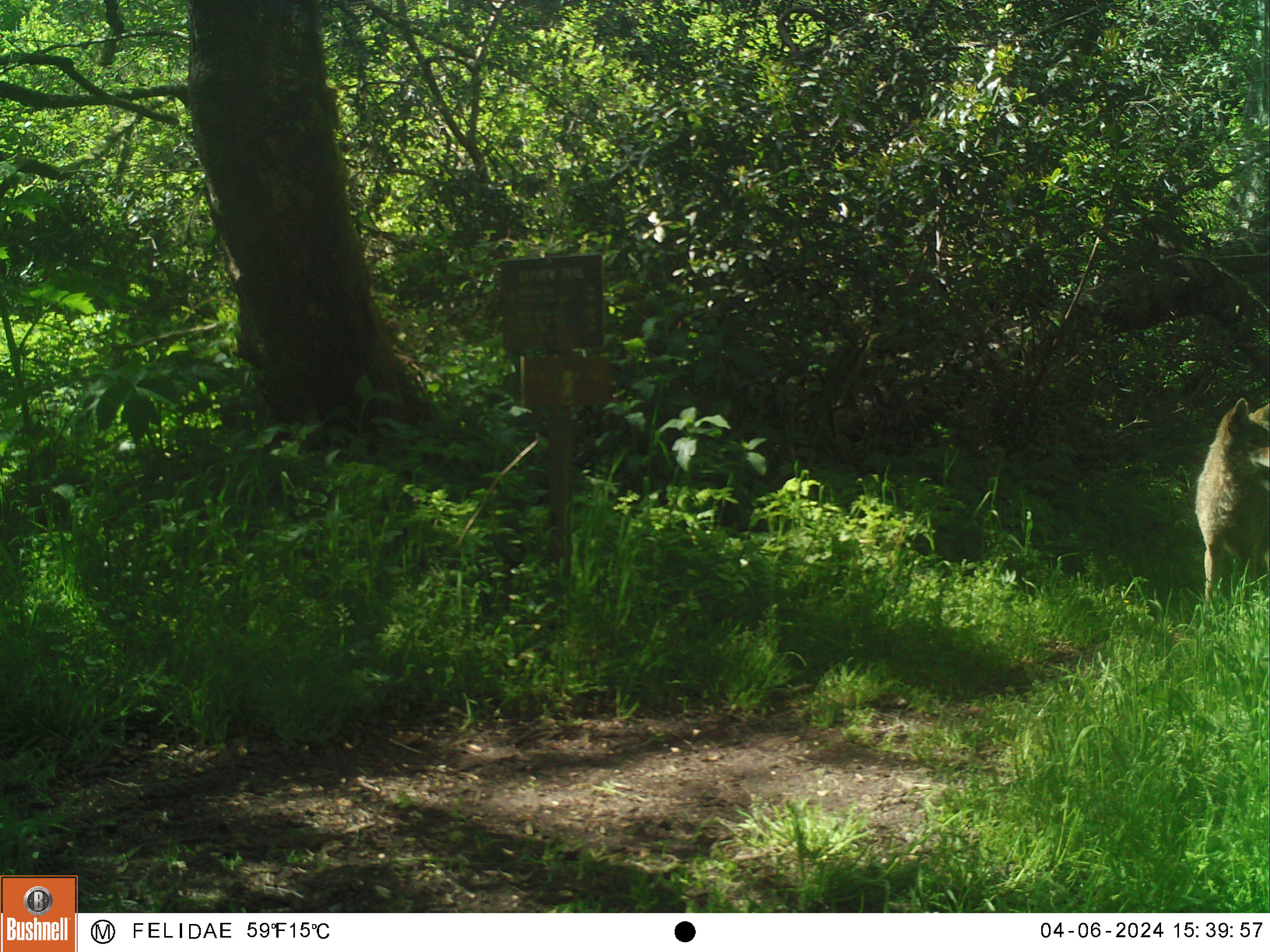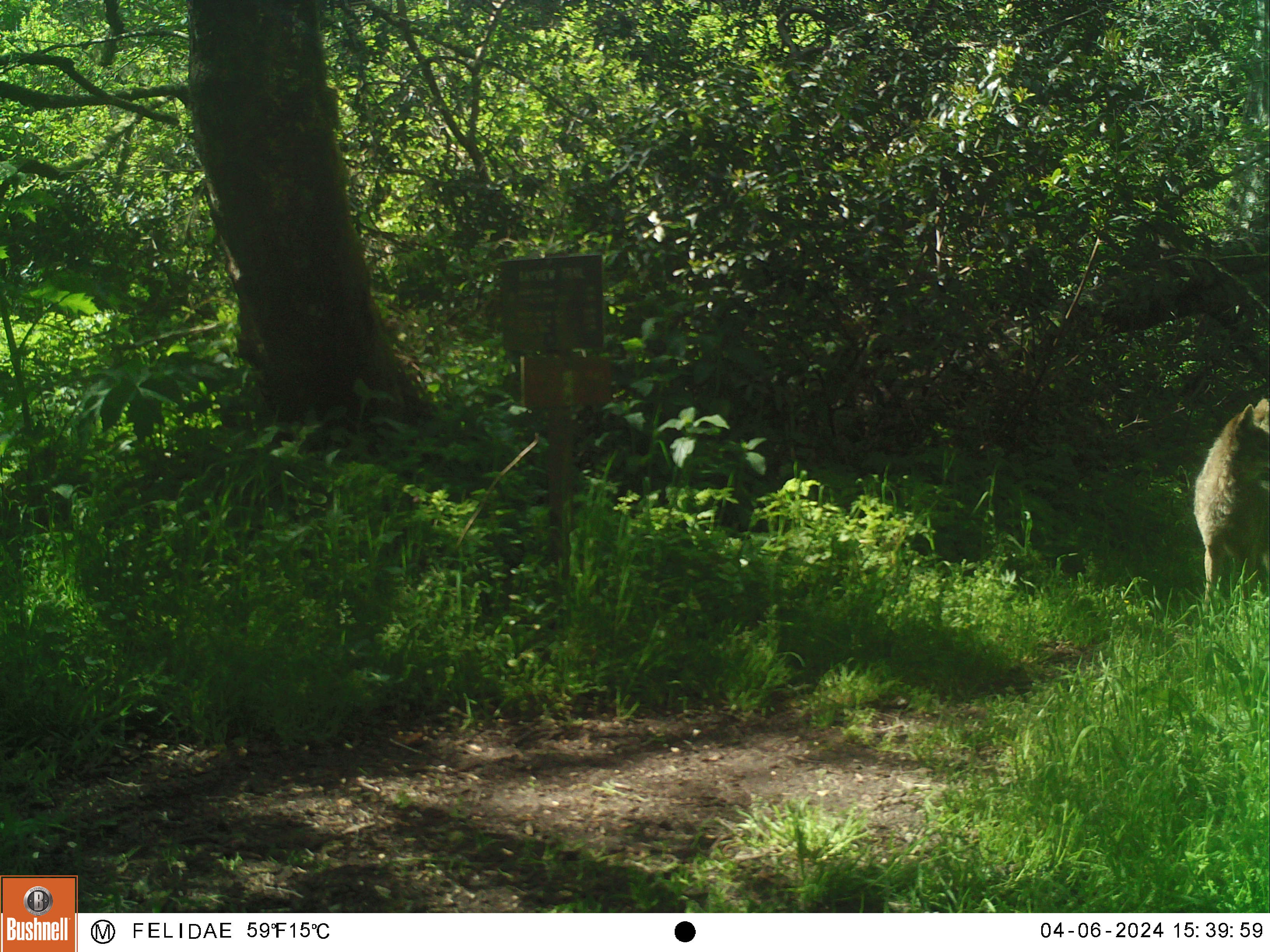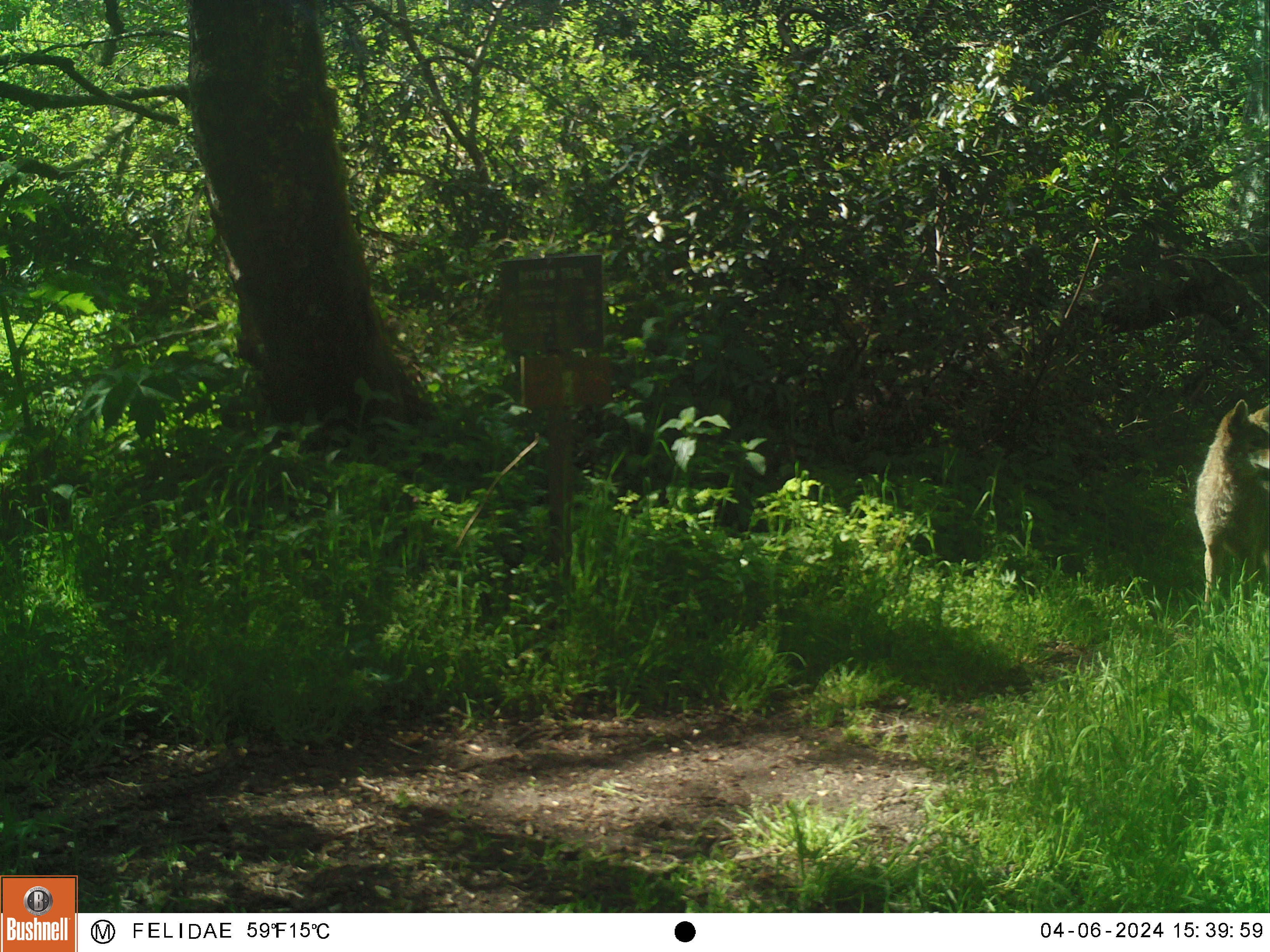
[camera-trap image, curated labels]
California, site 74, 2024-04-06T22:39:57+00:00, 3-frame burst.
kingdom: Animalia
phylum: Chordata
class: Mammalia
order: Carnivora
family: Canidae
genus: Canis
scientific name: Canis latrans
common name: coyote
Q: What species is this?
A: Coyote (Canis latrans).